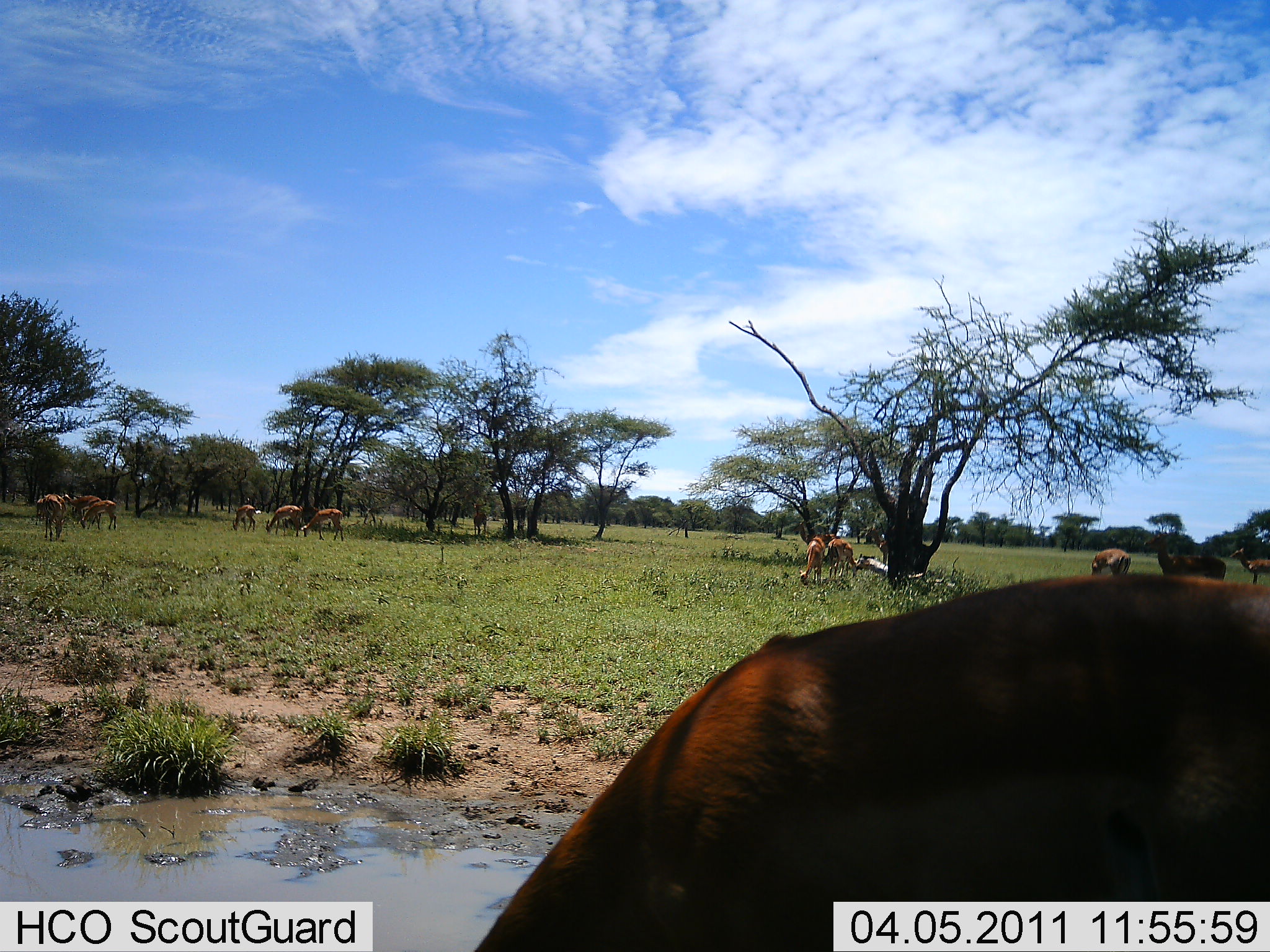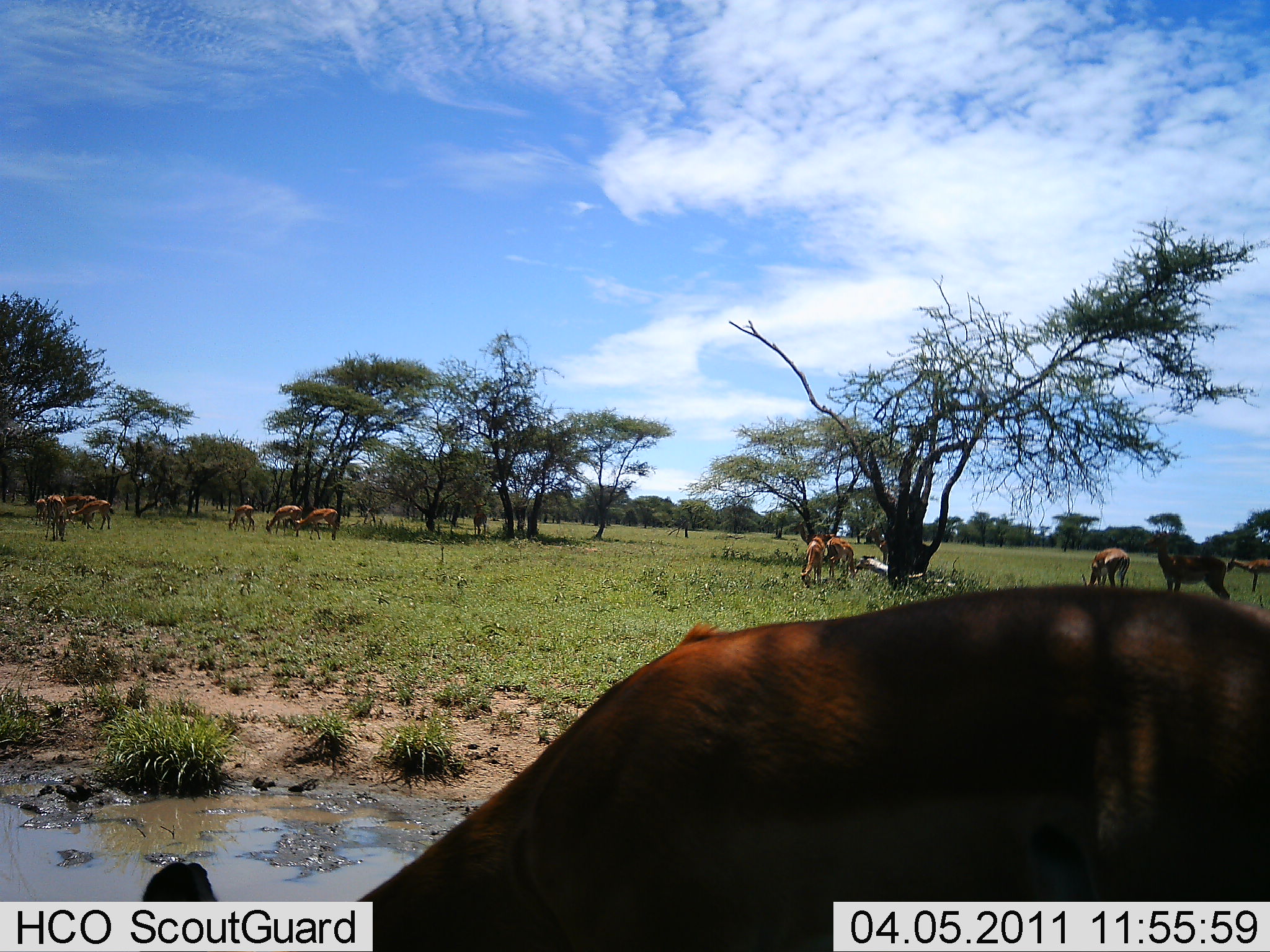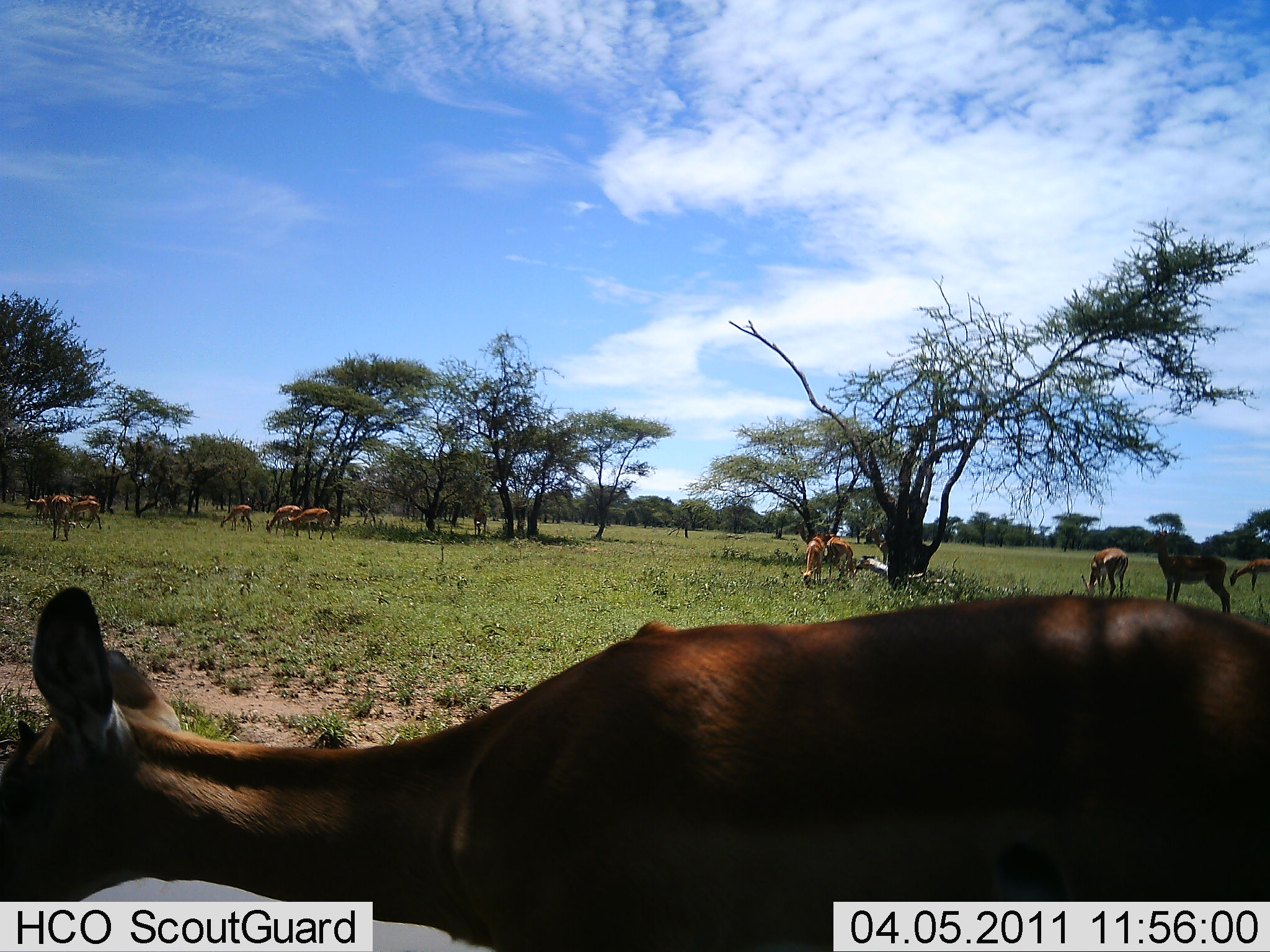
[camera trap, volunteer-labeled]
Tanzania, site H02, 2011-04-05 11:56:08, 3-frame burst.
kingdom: Animalia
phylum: Chordata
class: Mammalia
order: Artiodactyla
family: Bovidae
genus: Aepyceros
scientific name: Aepyceros melampus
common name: impala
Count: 11-50.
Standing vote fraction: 50%.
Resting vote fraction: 0%.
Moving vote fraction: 40%.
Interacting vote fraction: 0%.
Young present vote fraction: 0%.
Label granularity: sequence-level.